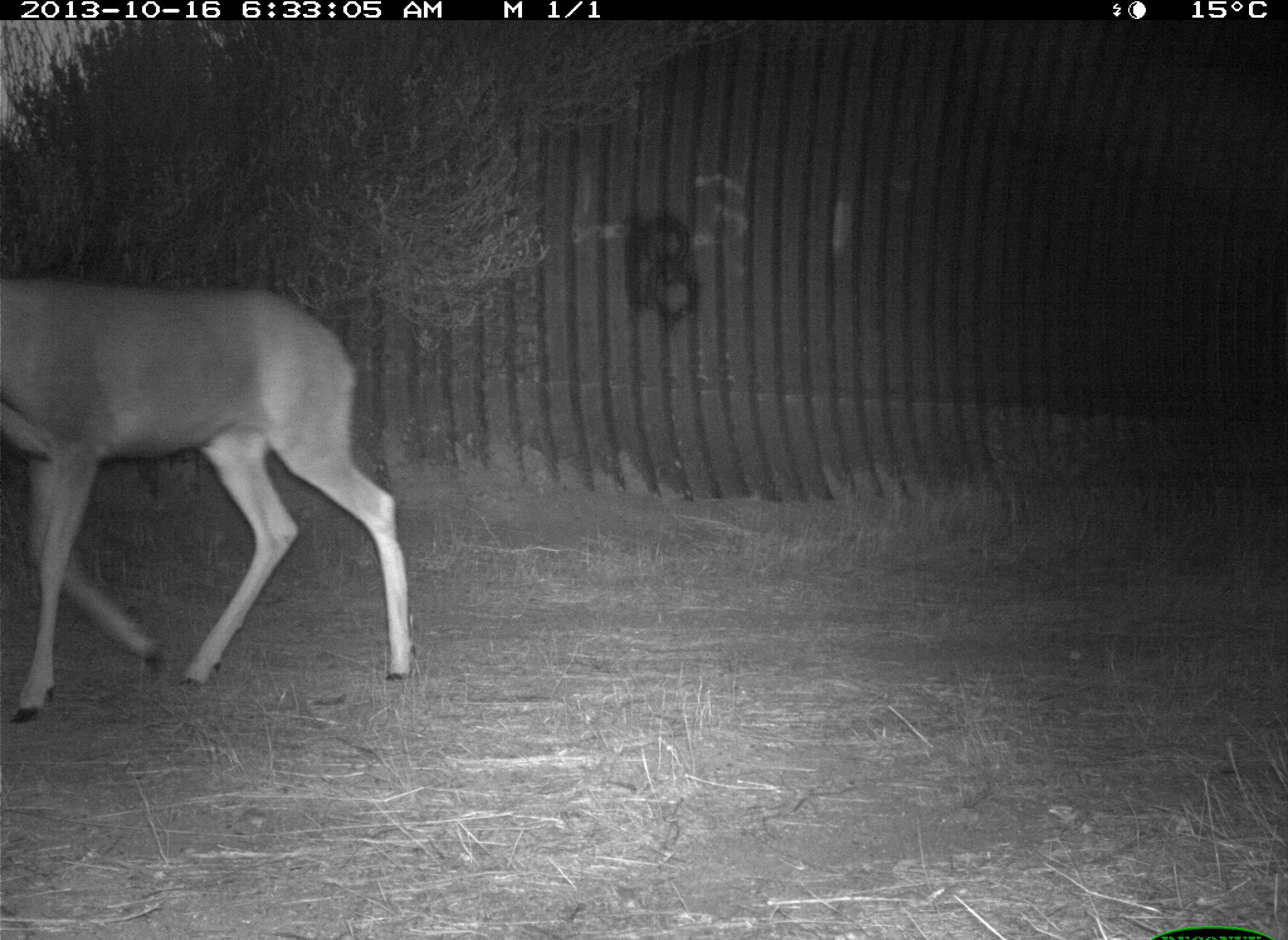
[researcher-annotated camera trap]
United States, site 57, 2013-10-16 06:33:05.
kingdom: Animalia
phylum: Chordata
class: Mammalia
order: Artiodactyla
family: Cervidae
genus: Odocoileus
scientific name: Odocoileus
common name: deer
Deer (Odocoileus).